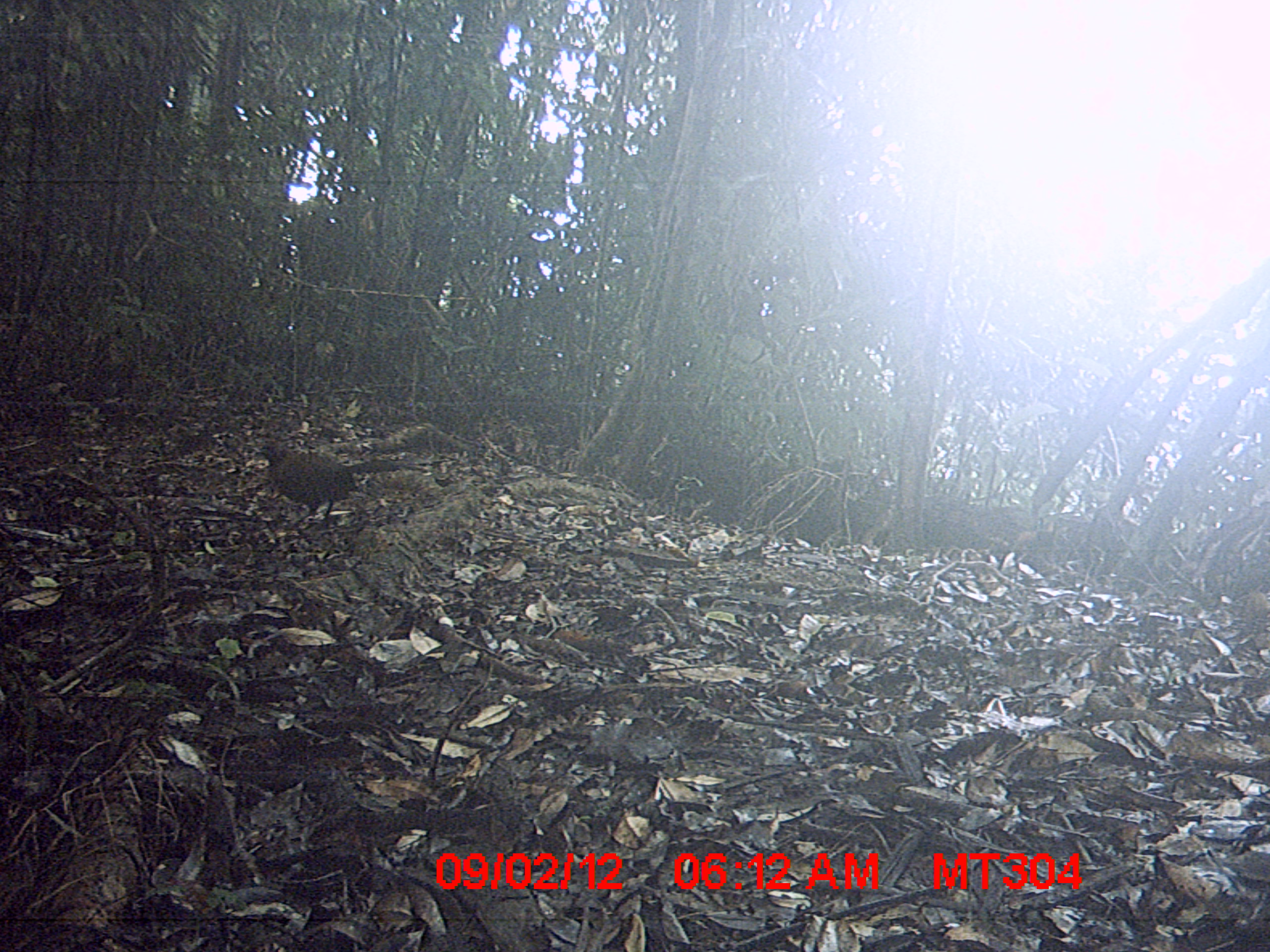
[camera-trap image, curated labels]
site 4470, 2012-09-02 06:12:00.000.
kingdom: Animalia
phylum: Chordata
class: Aves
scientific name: Aves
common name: bird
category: unknown bird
Unknown bird (bird) (Aves), count 1.